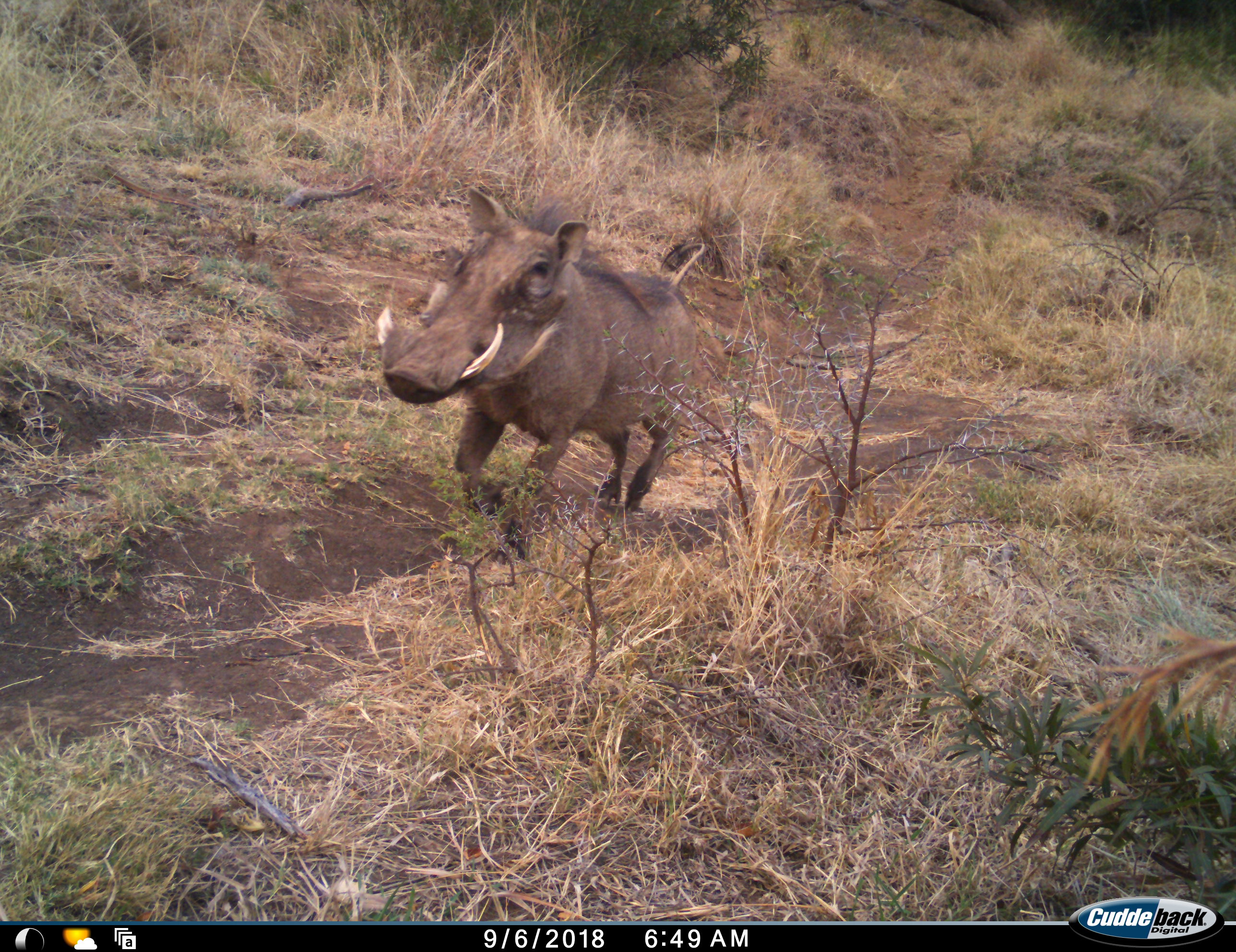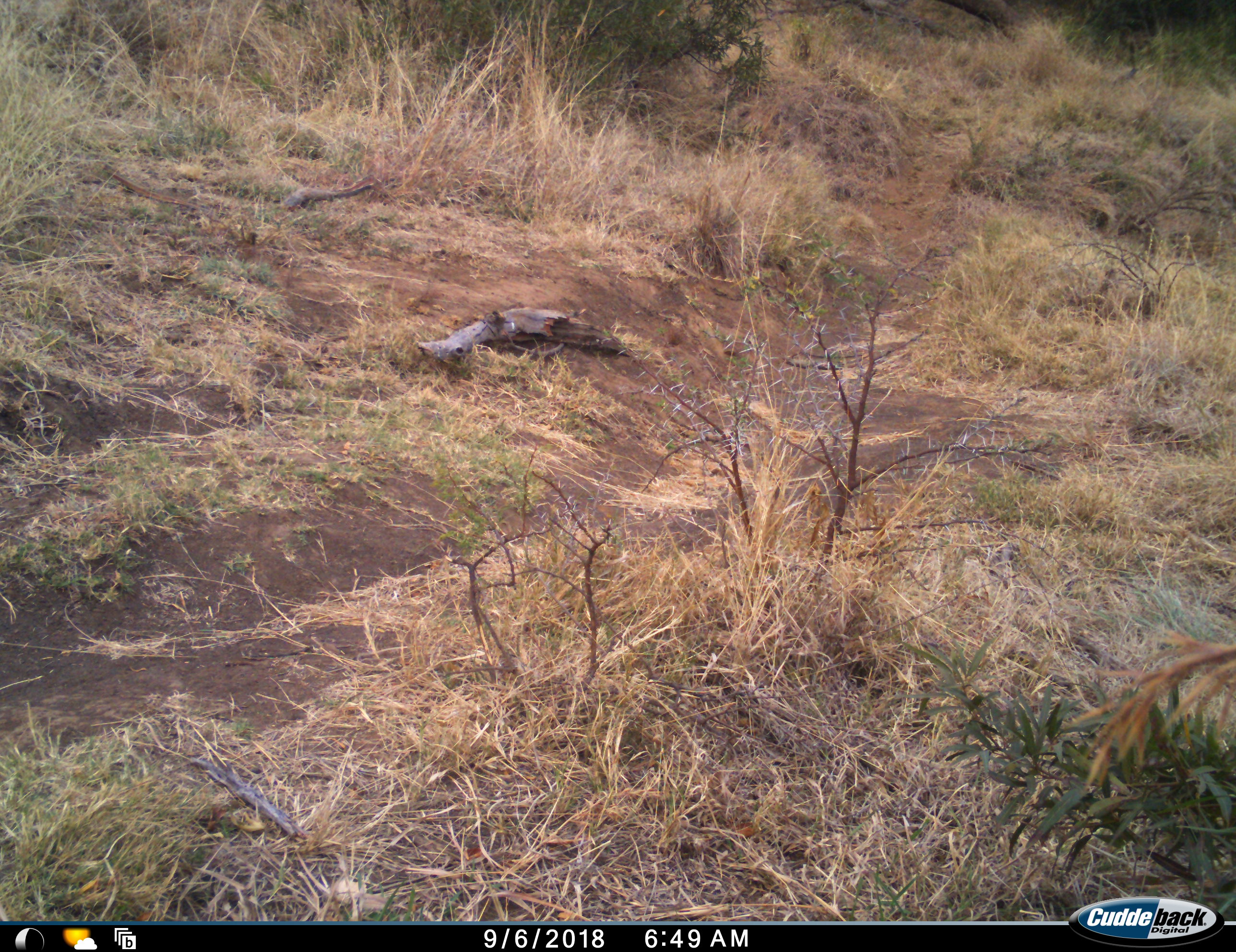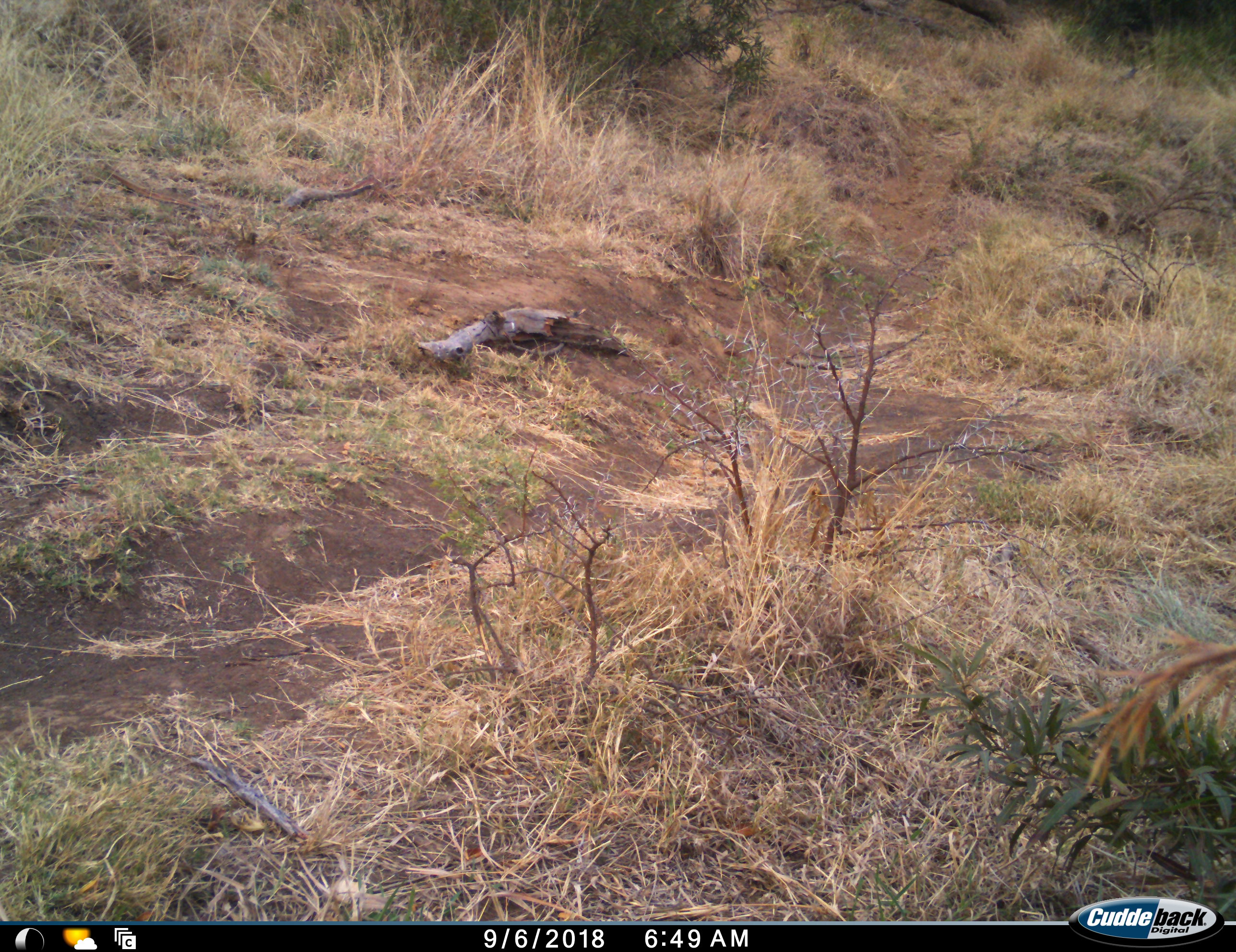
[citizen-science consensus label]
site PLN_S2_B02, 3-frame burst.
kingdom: Animalia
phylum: Chordata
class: Mammalia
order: Artiodactyla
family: Suidae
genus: Phacochoerus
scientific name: Phacochoerus africanus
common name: warthog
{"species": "warthog (Phacochoerus africanus)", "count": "1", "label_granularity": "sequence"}